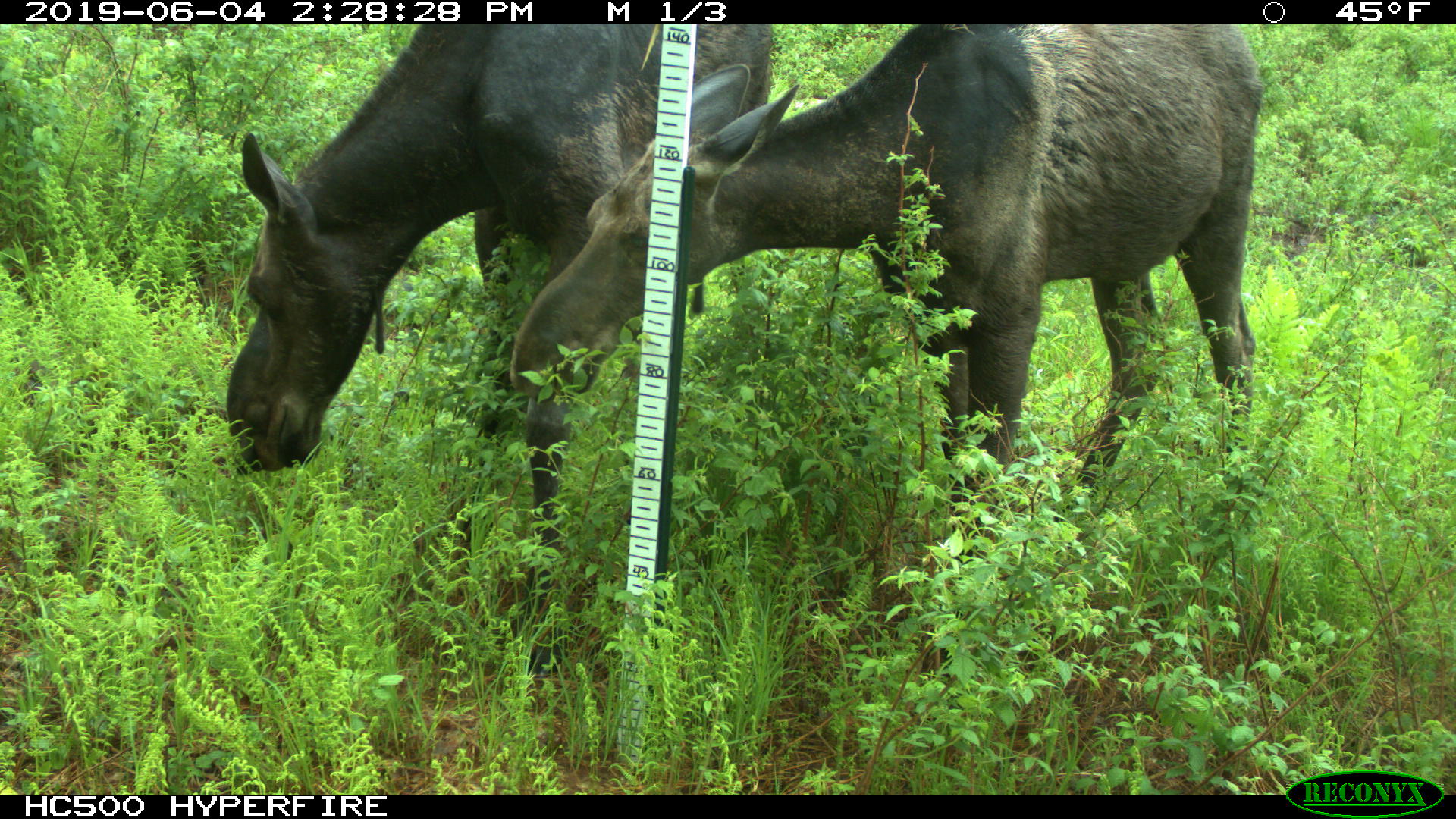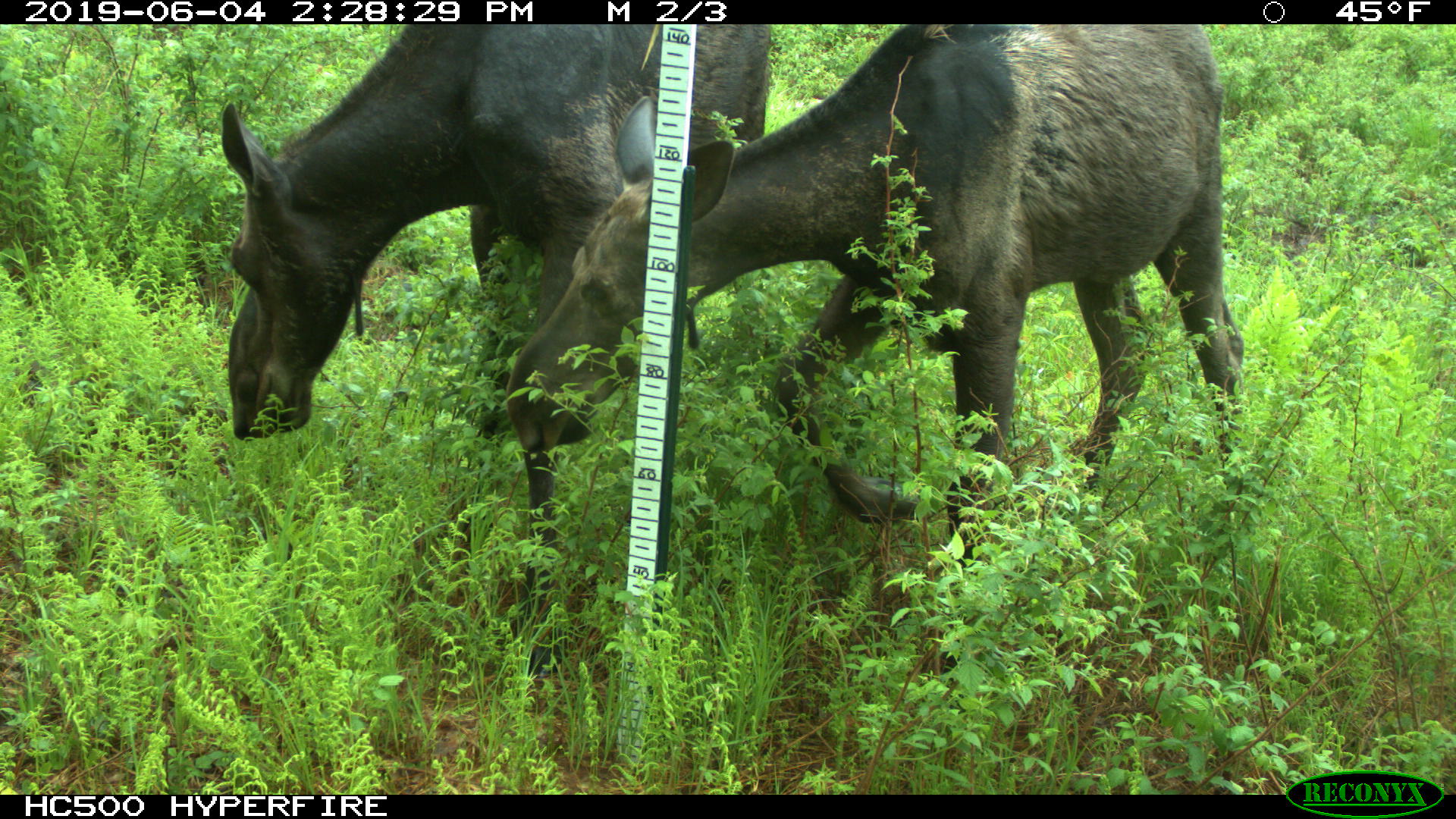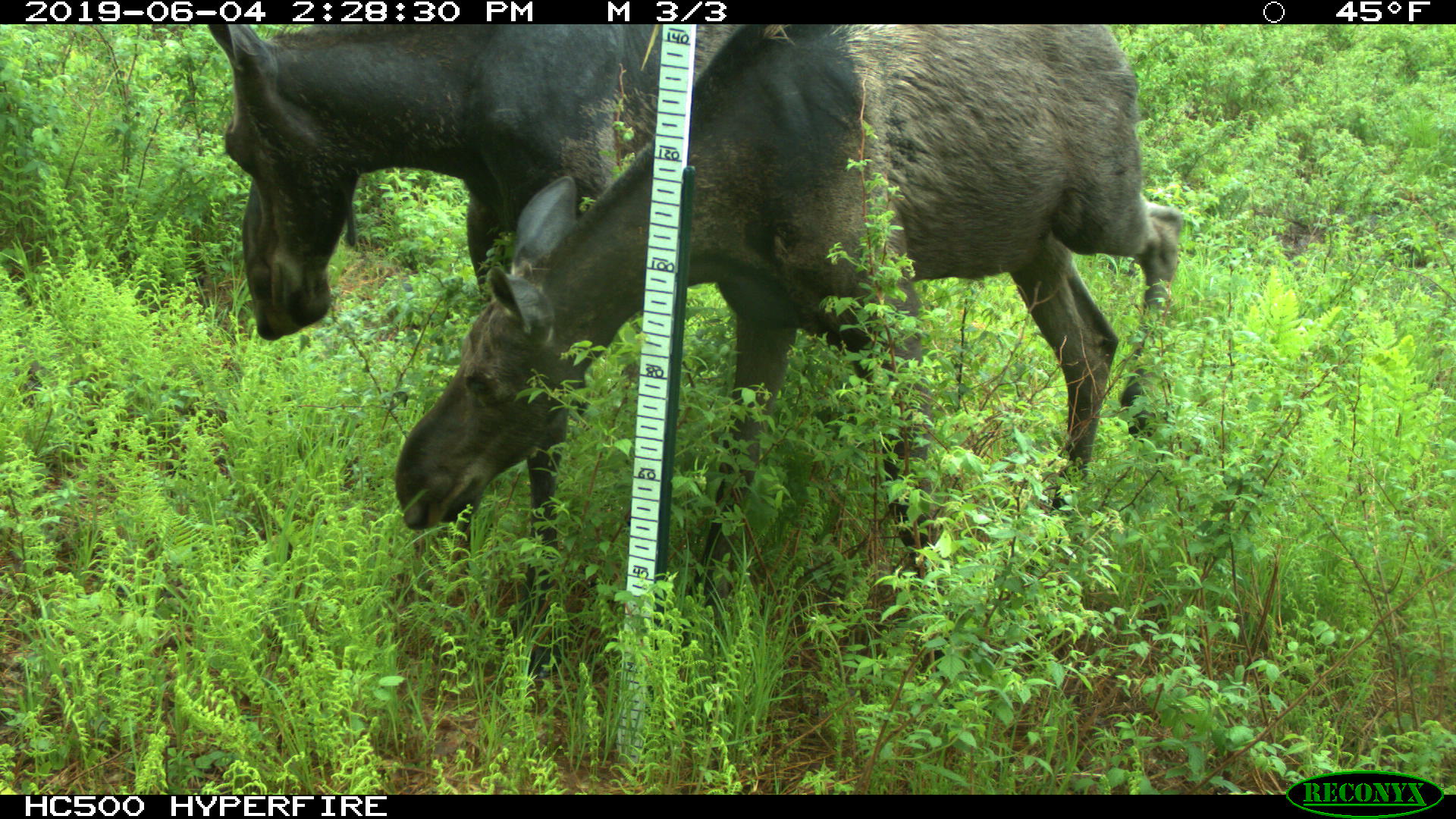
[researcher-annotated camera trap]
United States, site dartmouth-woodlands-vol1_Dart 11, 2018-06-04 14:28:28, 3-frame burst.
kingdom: Animalia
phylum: Chordata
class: Mammalia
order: Artiodactyla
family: Cervidae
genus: Alces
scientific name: Alces alces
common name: moose